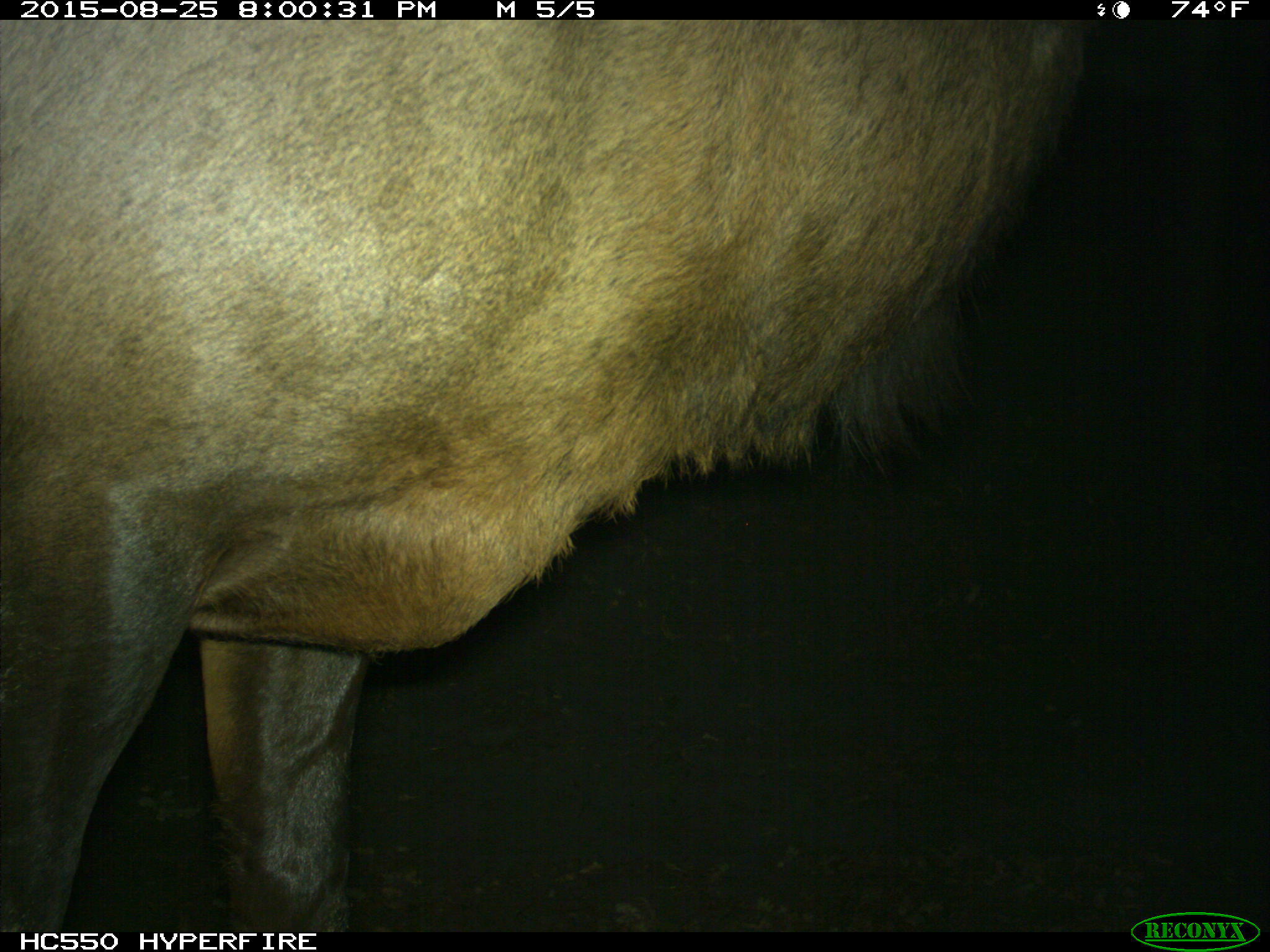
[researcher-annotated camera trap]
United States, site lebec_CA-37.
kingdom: Animalia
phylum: Chordata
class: Mammalia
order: Artiodactyla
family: Cervidae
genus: Cervus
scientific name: Cervus canadensis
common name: elk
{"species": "Cervus canadensis (elk)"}